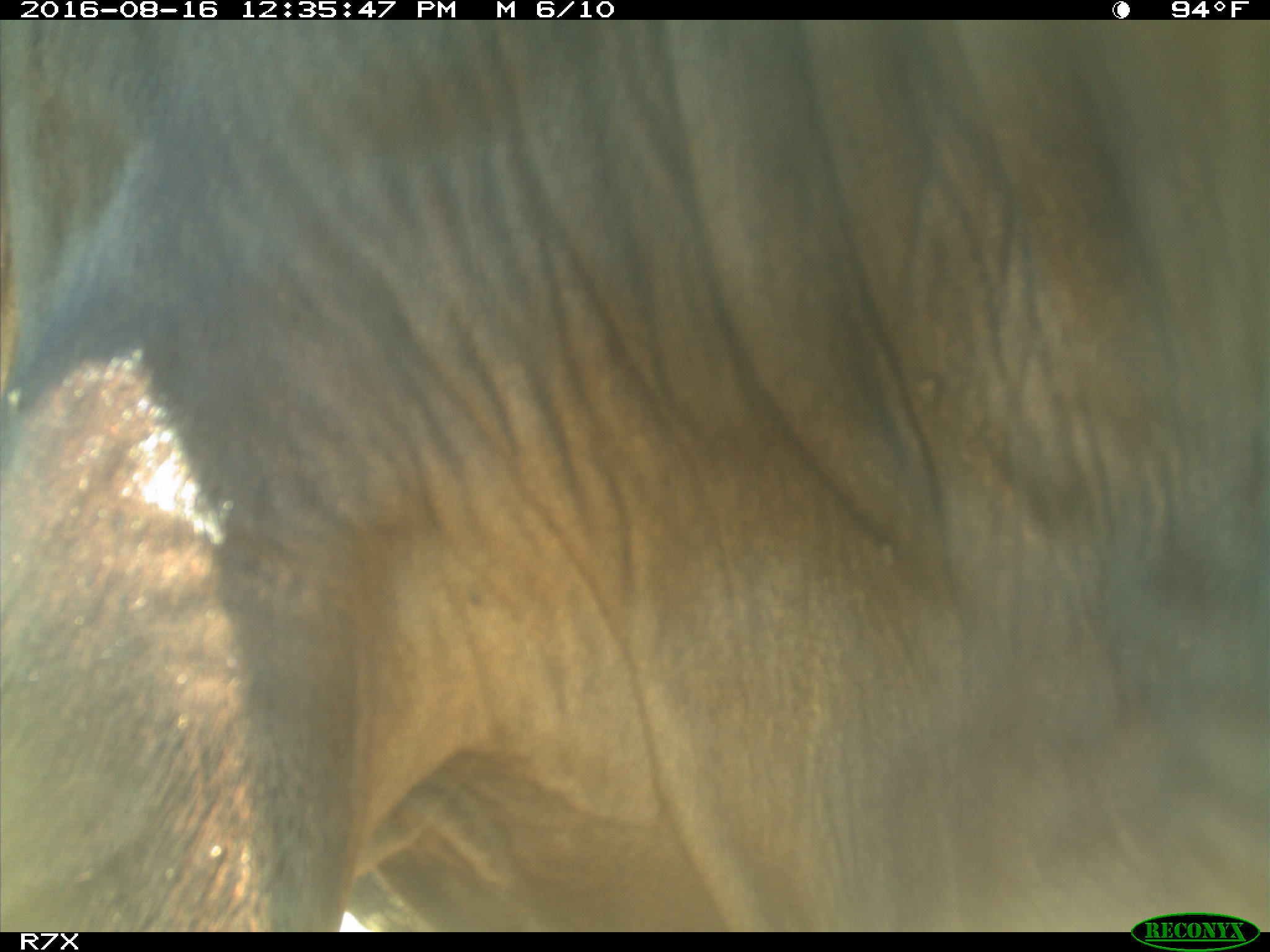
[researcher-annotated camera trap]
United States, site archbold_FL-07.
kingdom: Animalia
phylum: Chordata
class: Mammalia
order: Artiodactyla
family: Bovidae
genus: Bos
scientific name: Bos taurus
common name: domestic cow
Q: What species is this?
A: Bos taurus (domestic cow).